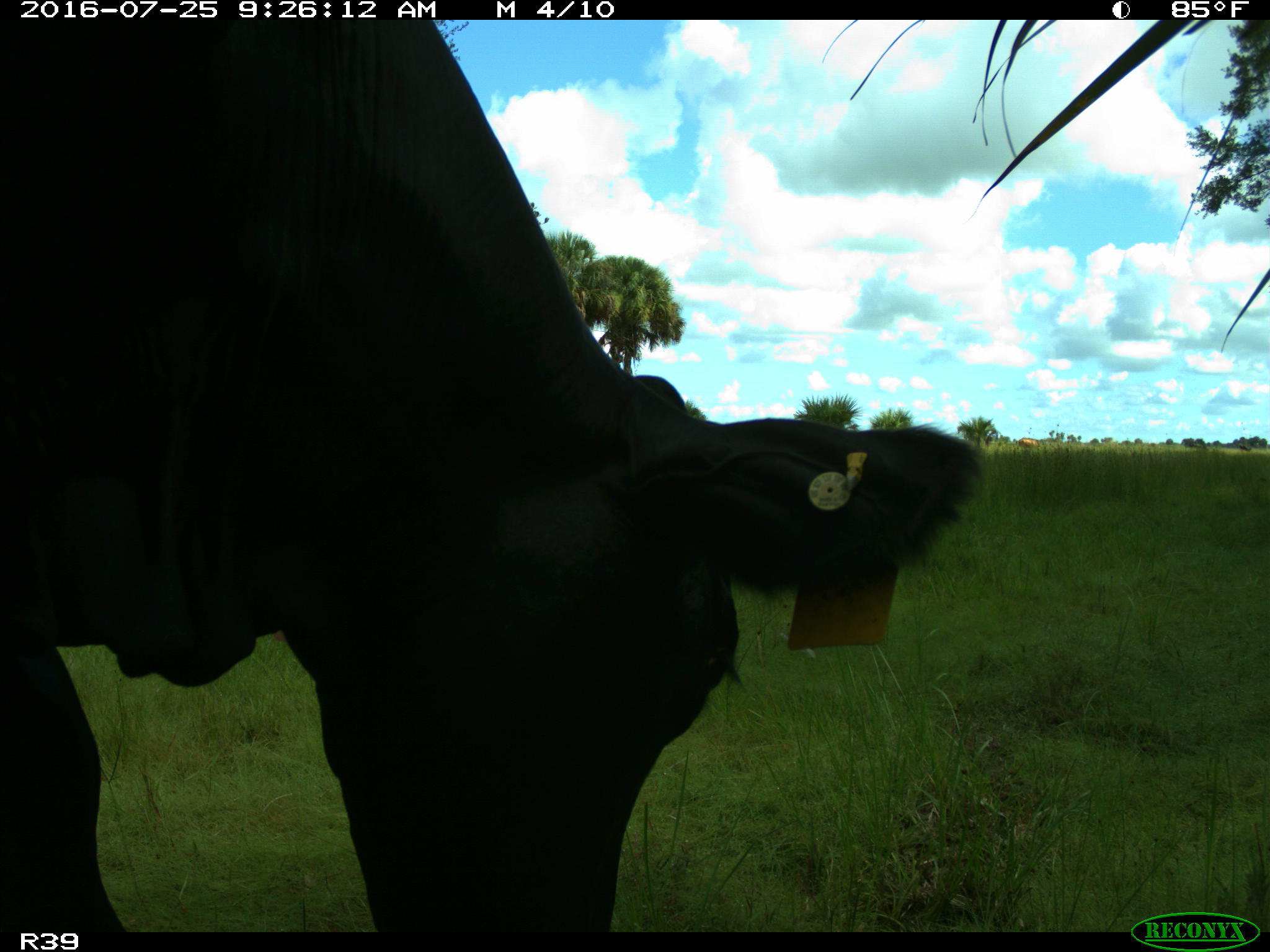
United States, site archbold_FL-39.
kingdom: Animalia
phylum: Chordata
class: Mammalia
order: Artiodactyla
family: Bovidae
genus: Bos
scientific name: Bos taurus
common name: domestic cow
Bos taurus (domestic cow).